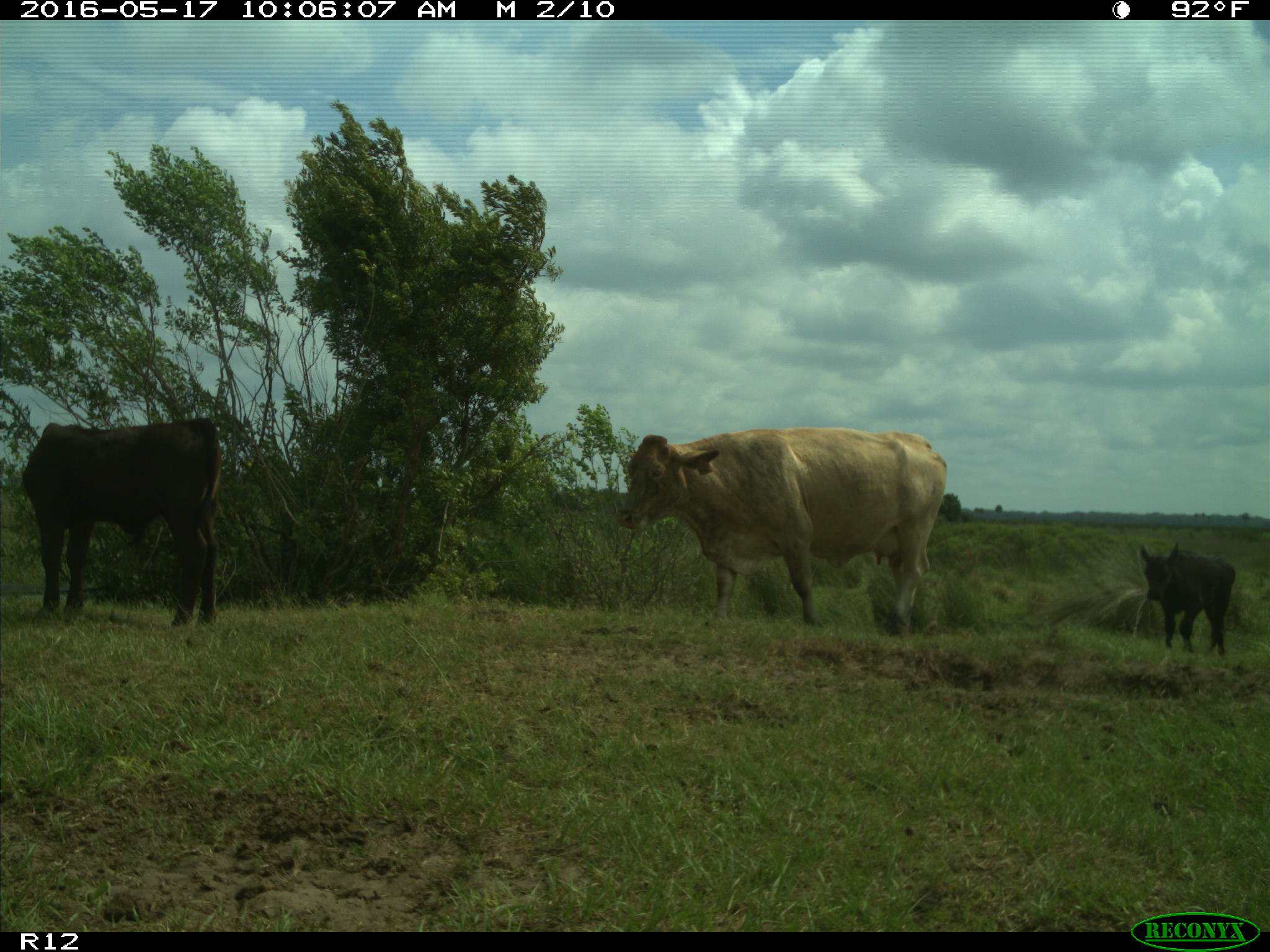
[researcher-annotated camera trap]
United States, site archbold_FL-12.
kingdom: Animalia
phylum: Chordata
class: Mammalia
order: Artiodactyla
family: Bovidae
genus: Bos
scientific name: Bos taurus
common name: domestic cow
Bos taurus (domestic cow).